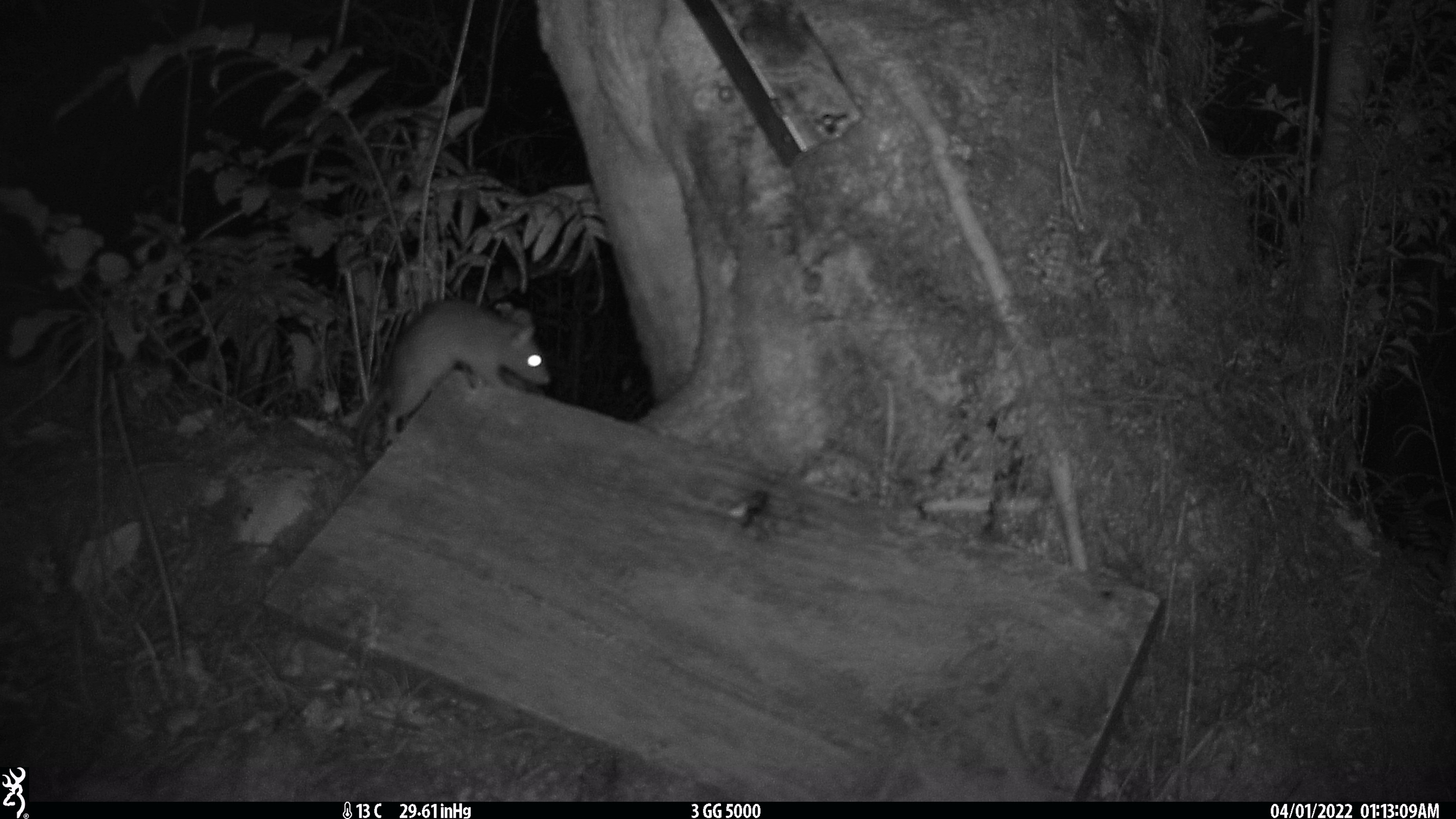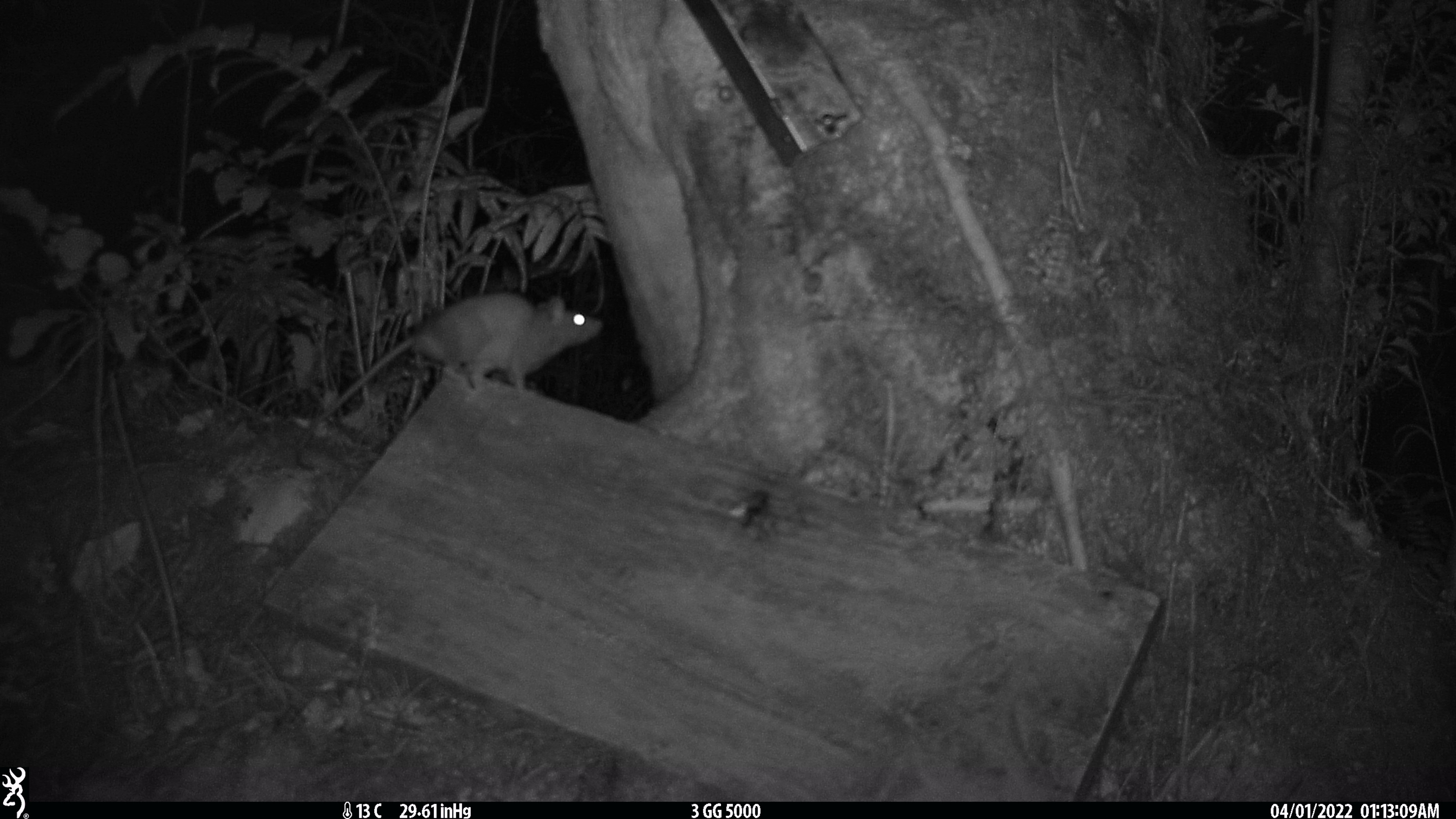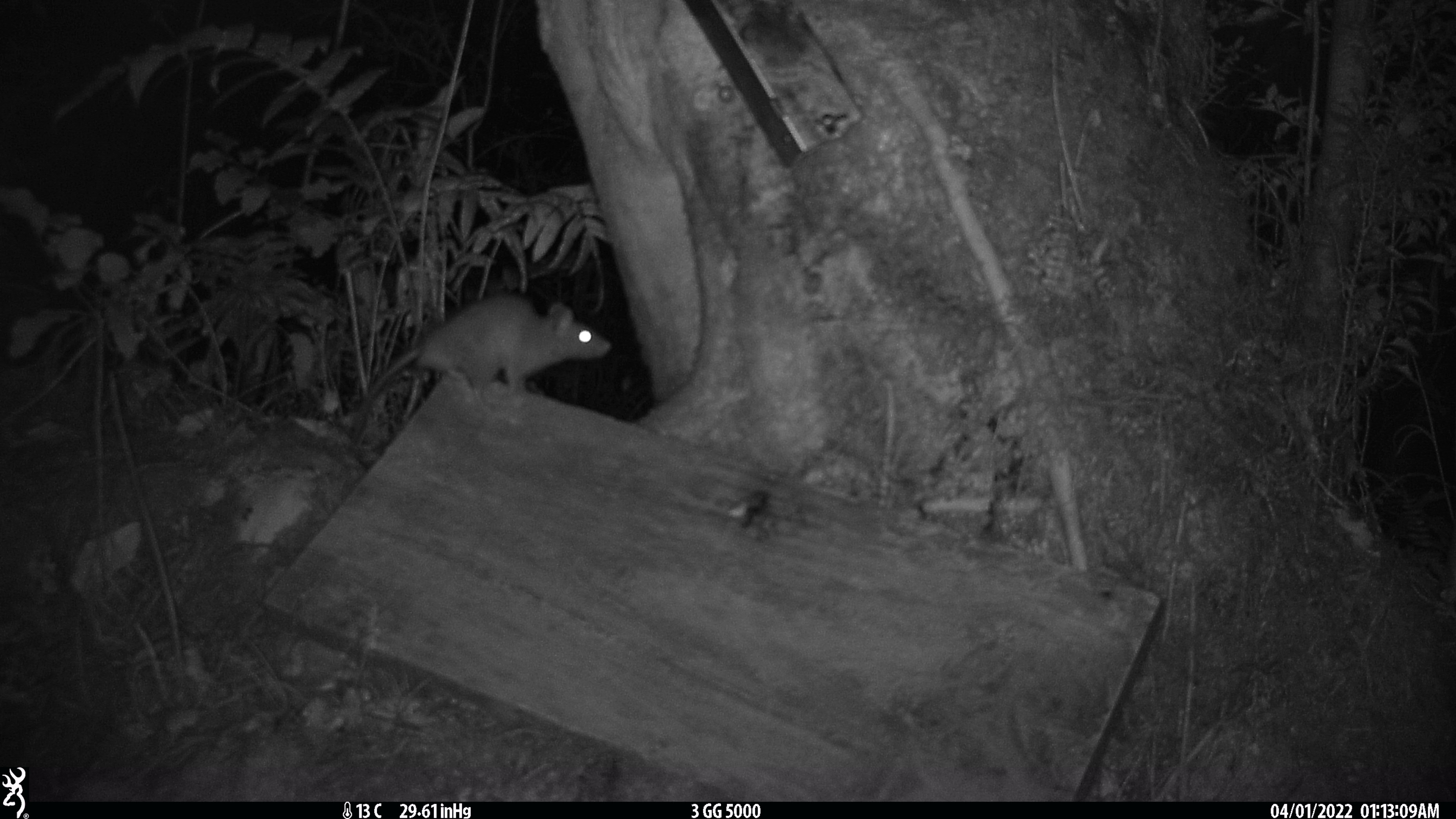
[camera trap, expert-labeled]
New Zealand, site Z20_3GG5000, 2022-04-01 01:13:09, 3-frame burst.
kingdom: Animalia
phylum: Chordata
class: Mammalia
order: Rodentia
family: Muridae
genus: Rattus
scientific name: Rattus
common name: rat